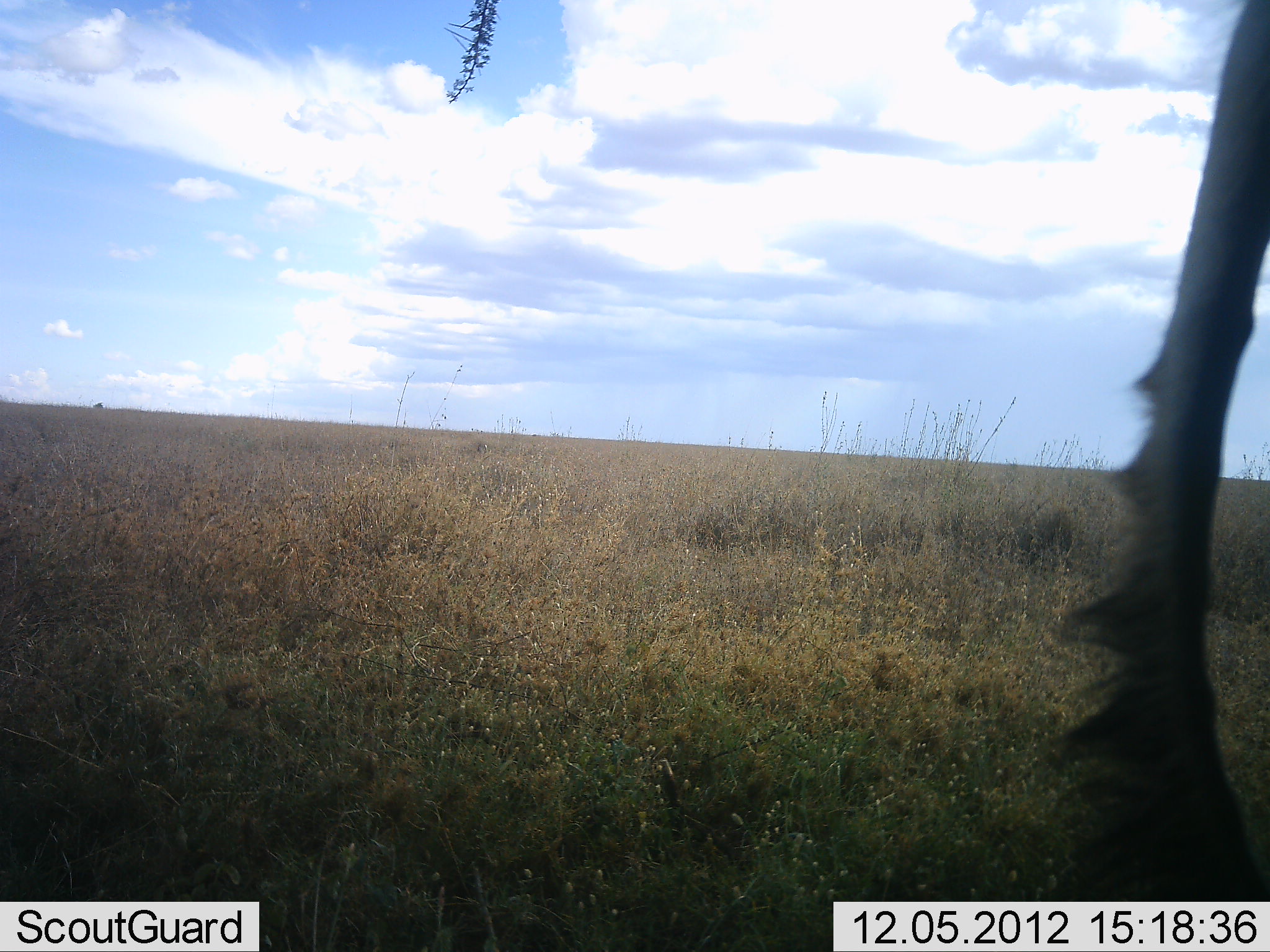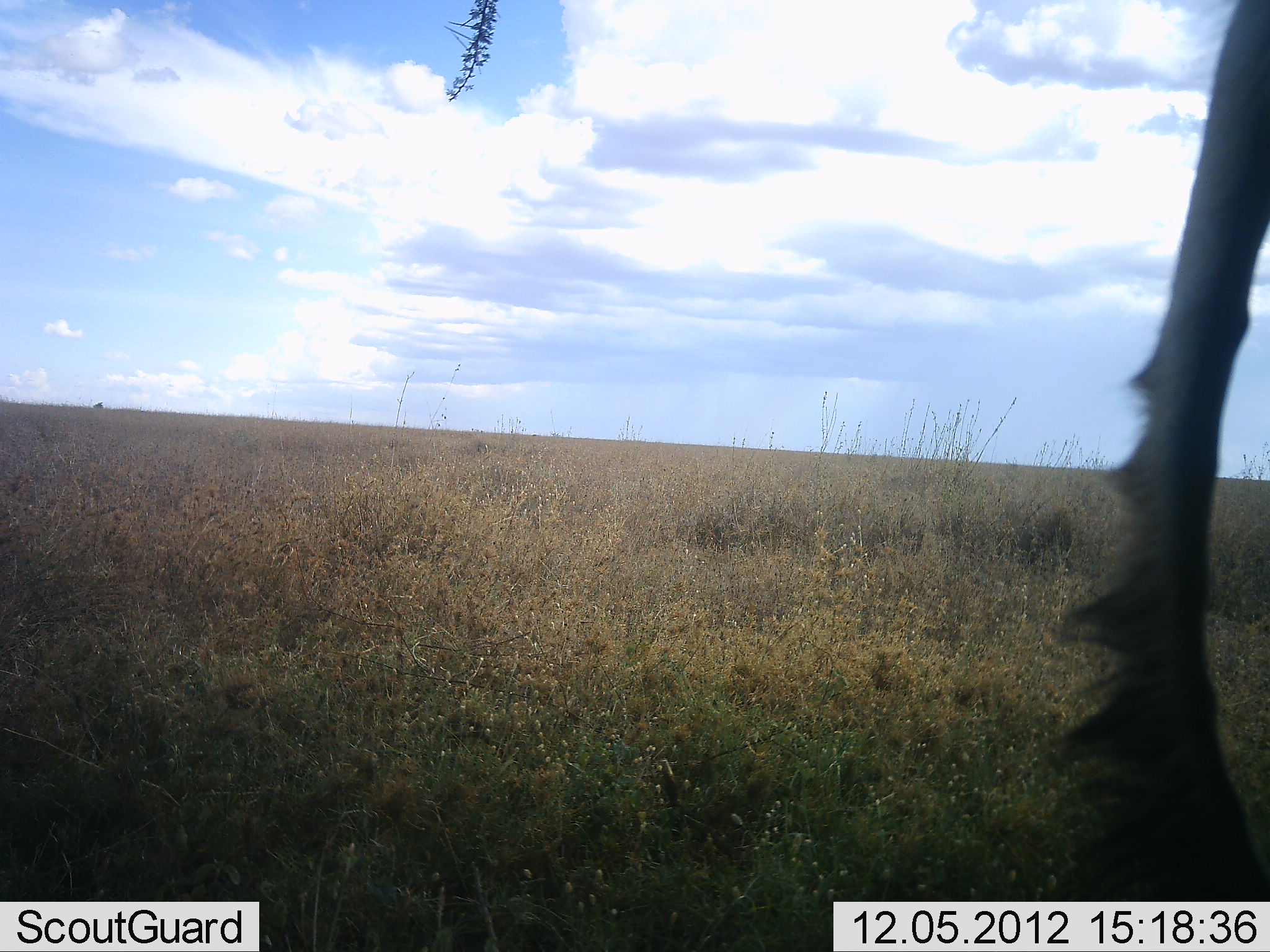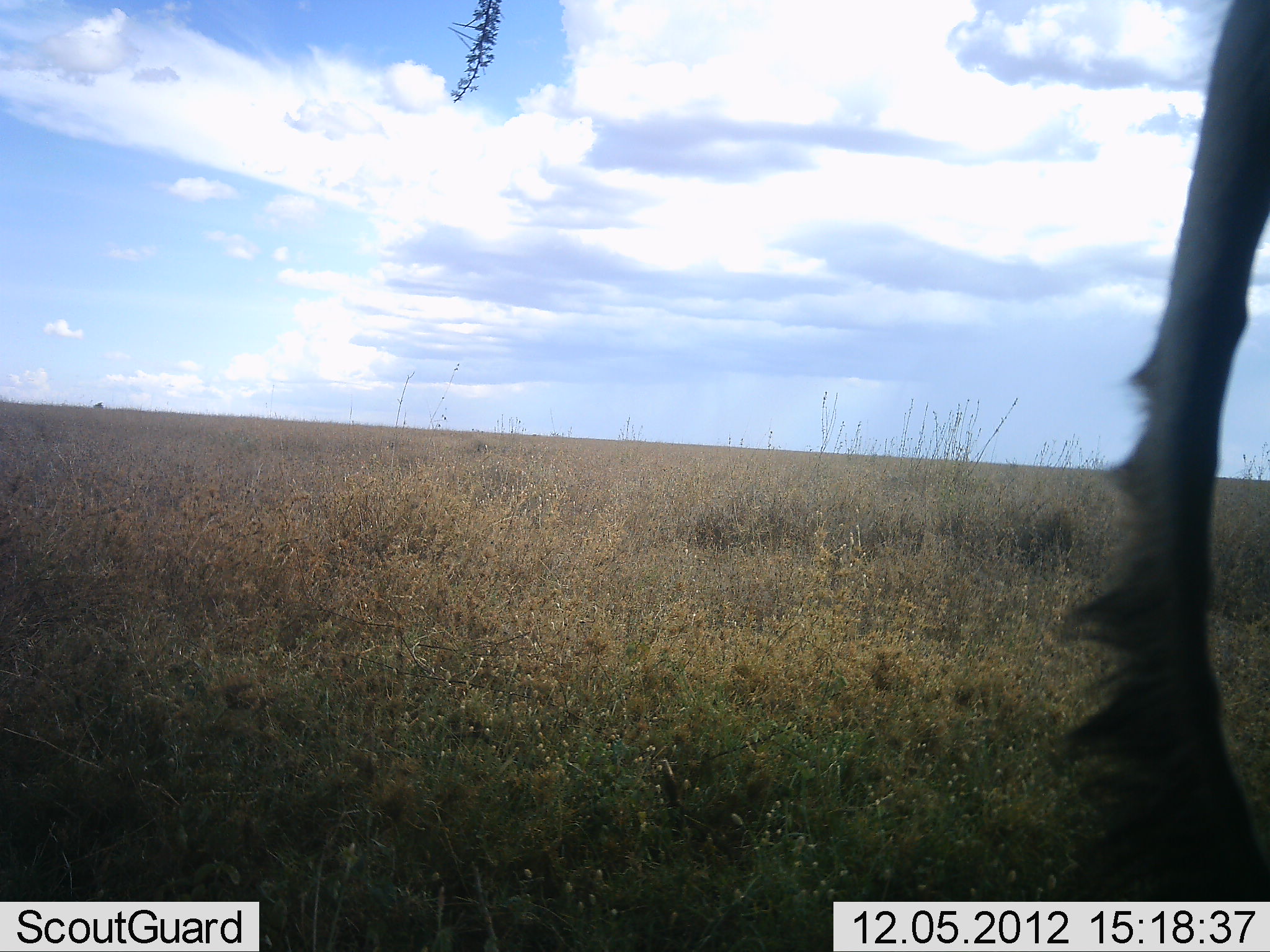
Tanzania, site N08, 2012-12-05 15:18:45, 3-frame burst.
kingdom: Animalia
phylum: Chordata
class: Mammalia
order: Artiodactyla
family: Bovidae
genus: Alcelaphus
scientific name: Alcelaphus buselaphus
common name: hartebeest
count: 1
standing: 100%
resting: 0%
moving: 0%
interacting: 0%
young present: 0%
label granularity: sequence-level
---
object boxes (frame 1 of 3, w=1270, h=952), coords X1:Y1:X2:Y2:
animal: 1043:0:1270:902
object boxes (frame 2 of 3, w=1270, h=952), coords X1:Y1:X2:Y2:
animal: 1039:0:1270:901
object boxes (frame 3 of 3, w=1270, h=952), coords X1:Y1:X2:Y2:
animal: 1044:0:1270:902